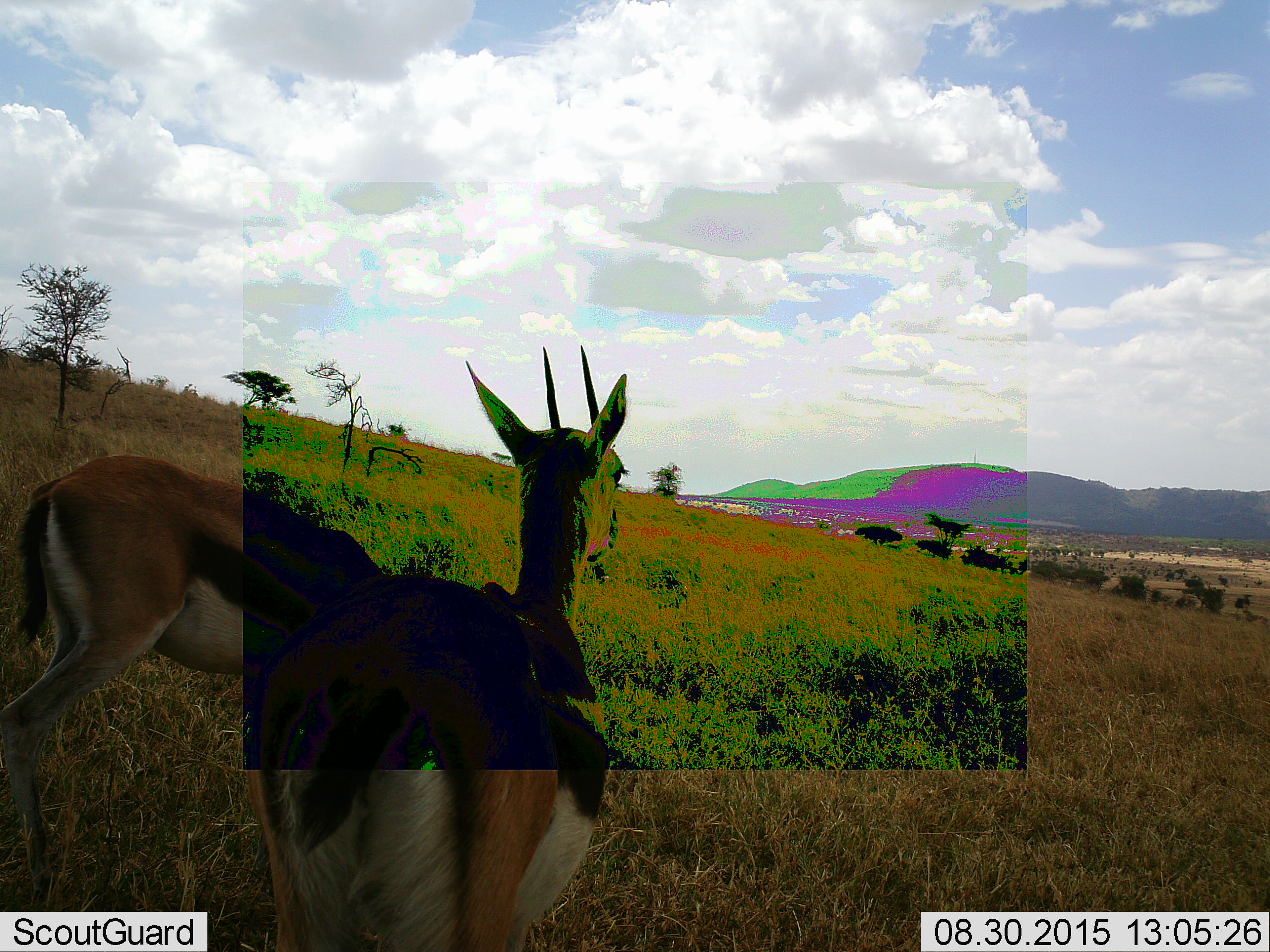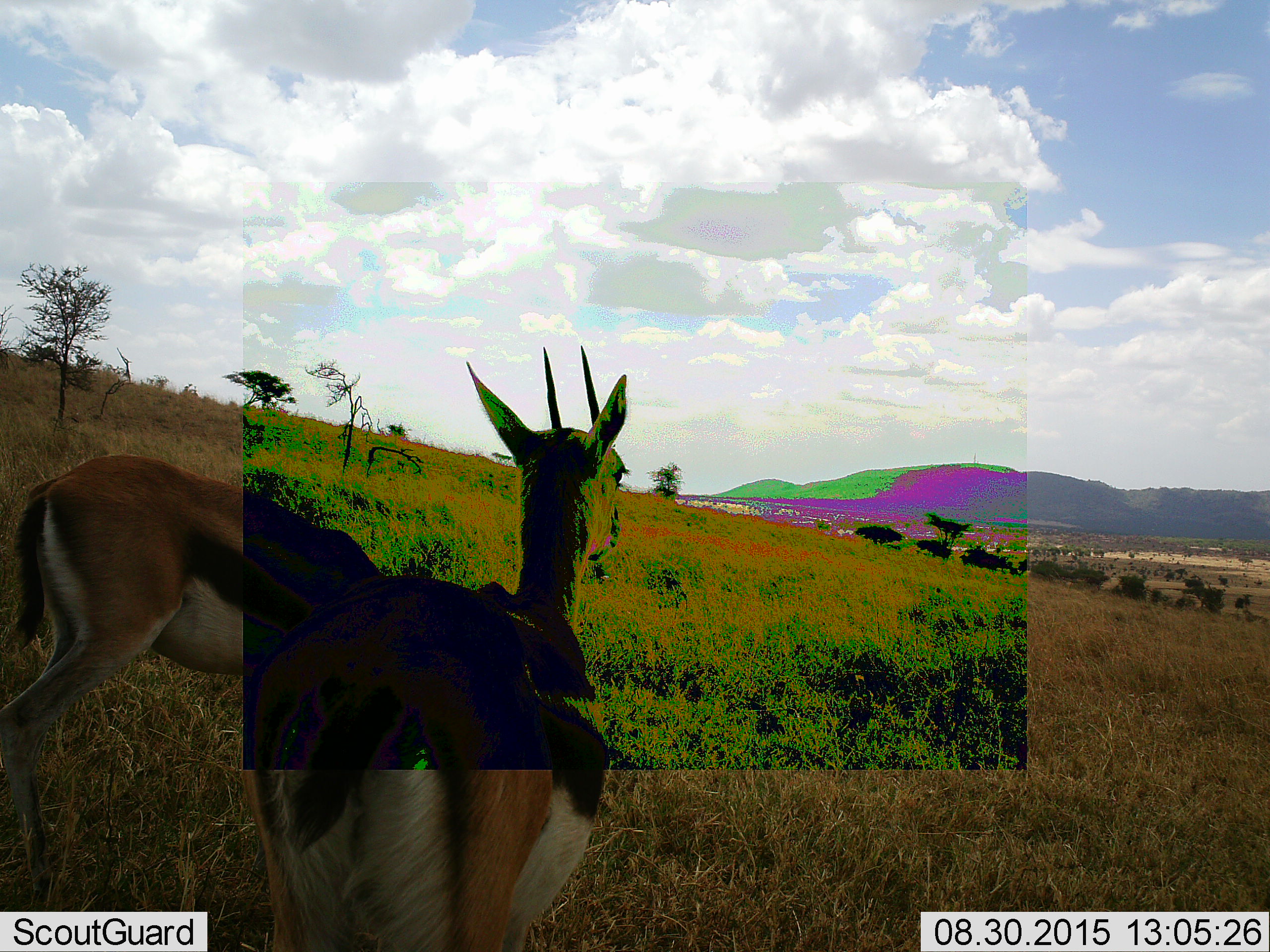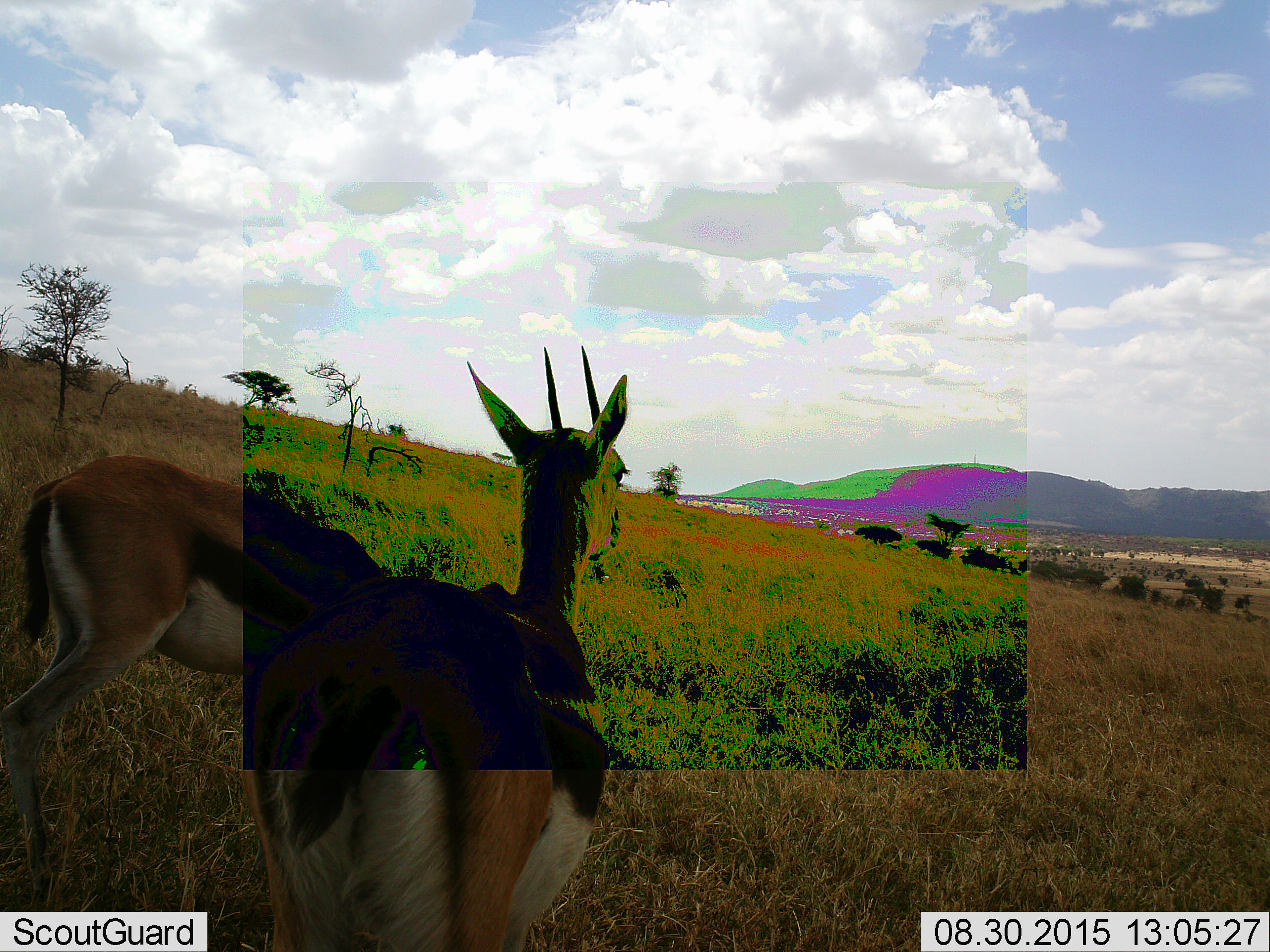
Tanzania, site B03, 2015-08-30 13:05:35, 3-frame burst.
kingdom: Animalia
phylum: Chordata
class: Mammalia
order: Artiodactyla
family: Bovidae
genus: Eudorcas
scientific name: Eudorcas thomsonii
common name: thomson's gazelle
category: gazellethomsons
Gazellethomsons (thomson's gazelle) (Eudorcas thomsonii), count 2. Behavior (volunteer vote fractions): standing 94%, resting 0%, moving 0%, interacting 0%. Young present (vote fraction): 6%. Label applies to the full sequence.